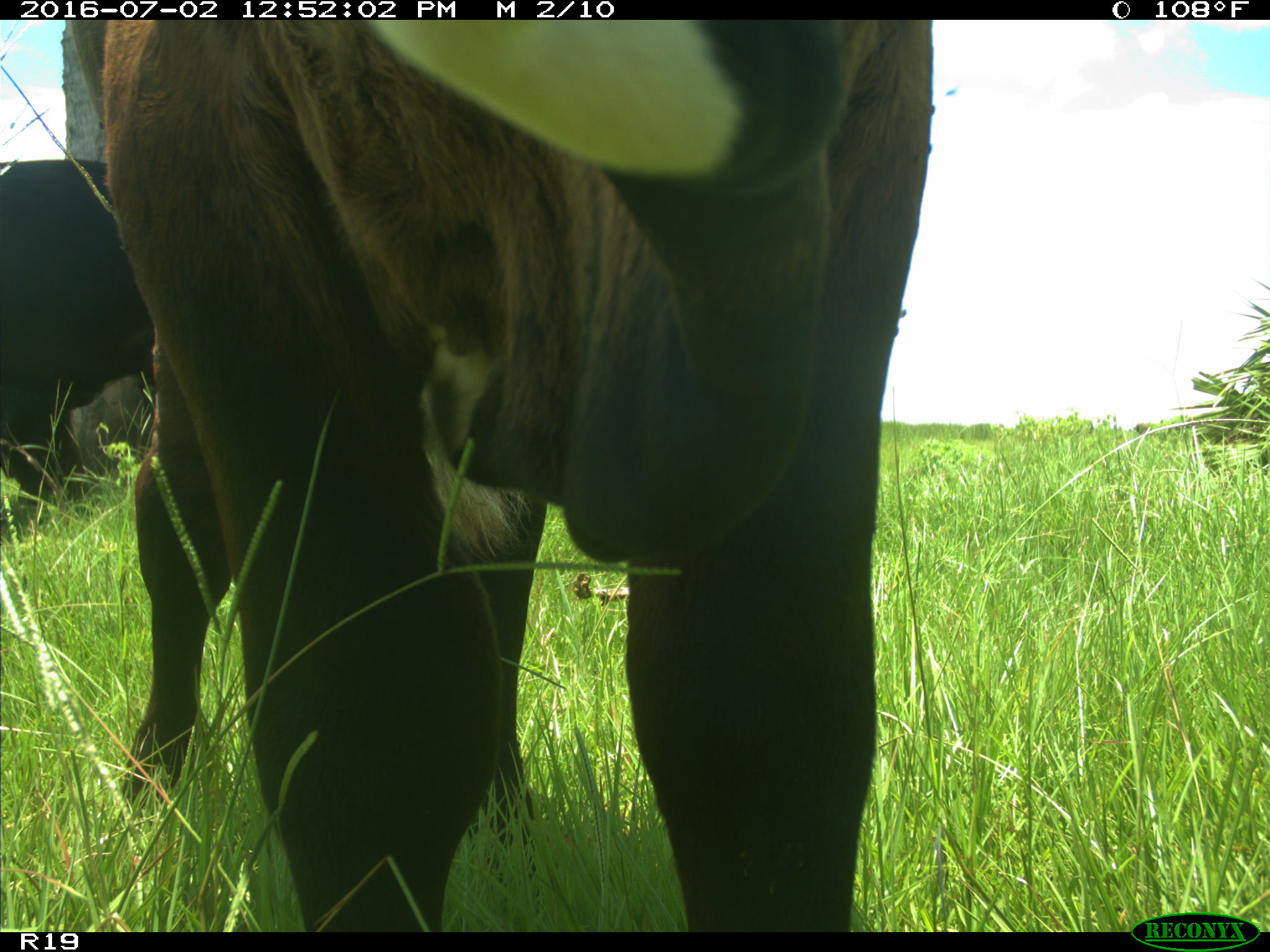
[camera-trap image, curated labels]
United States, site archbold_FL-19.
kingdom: Animalia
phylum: Chordata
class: Mammalia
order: Artiodactyla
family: Bovidae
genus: Bos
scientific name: Bos taurus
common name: domestic cow